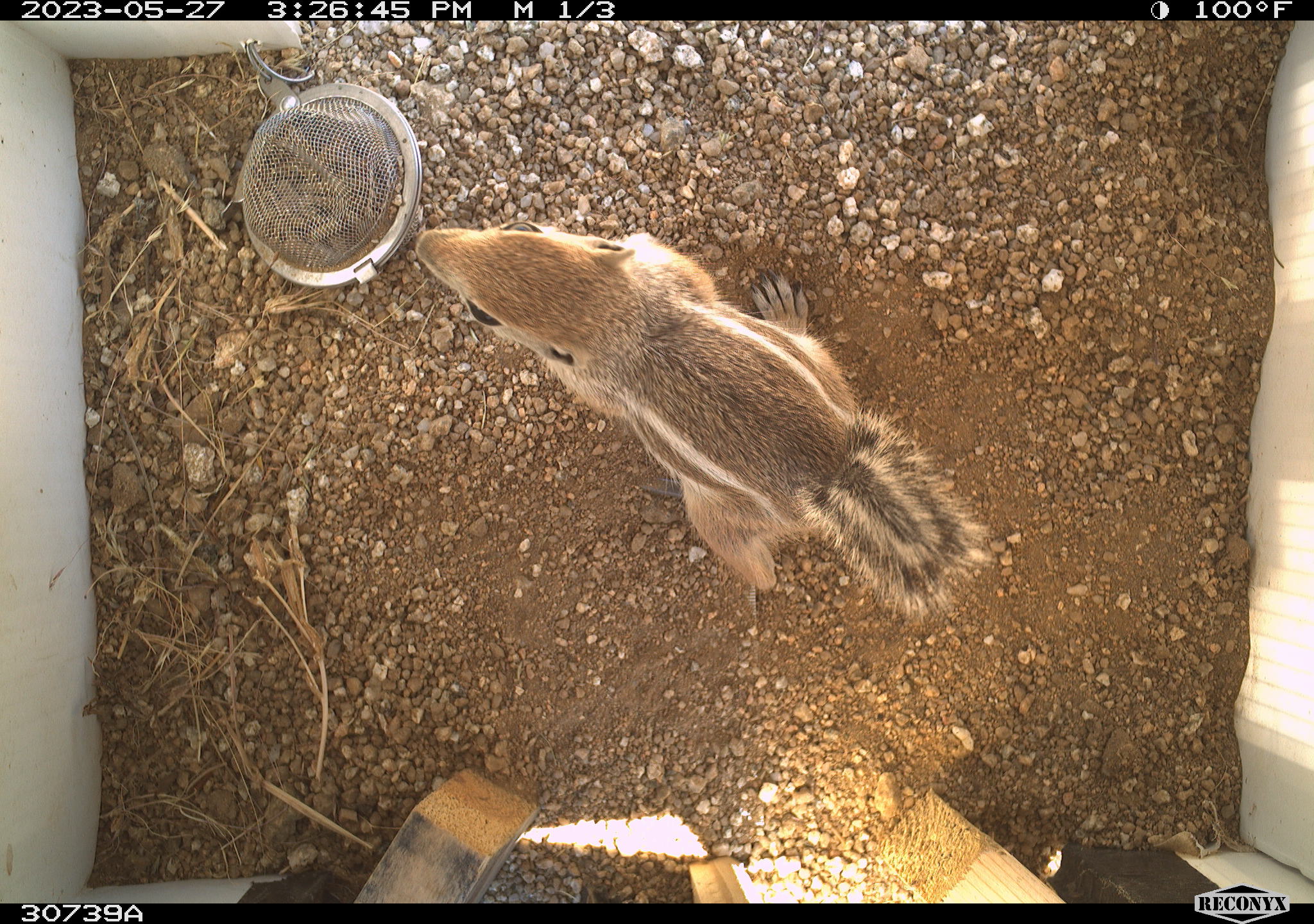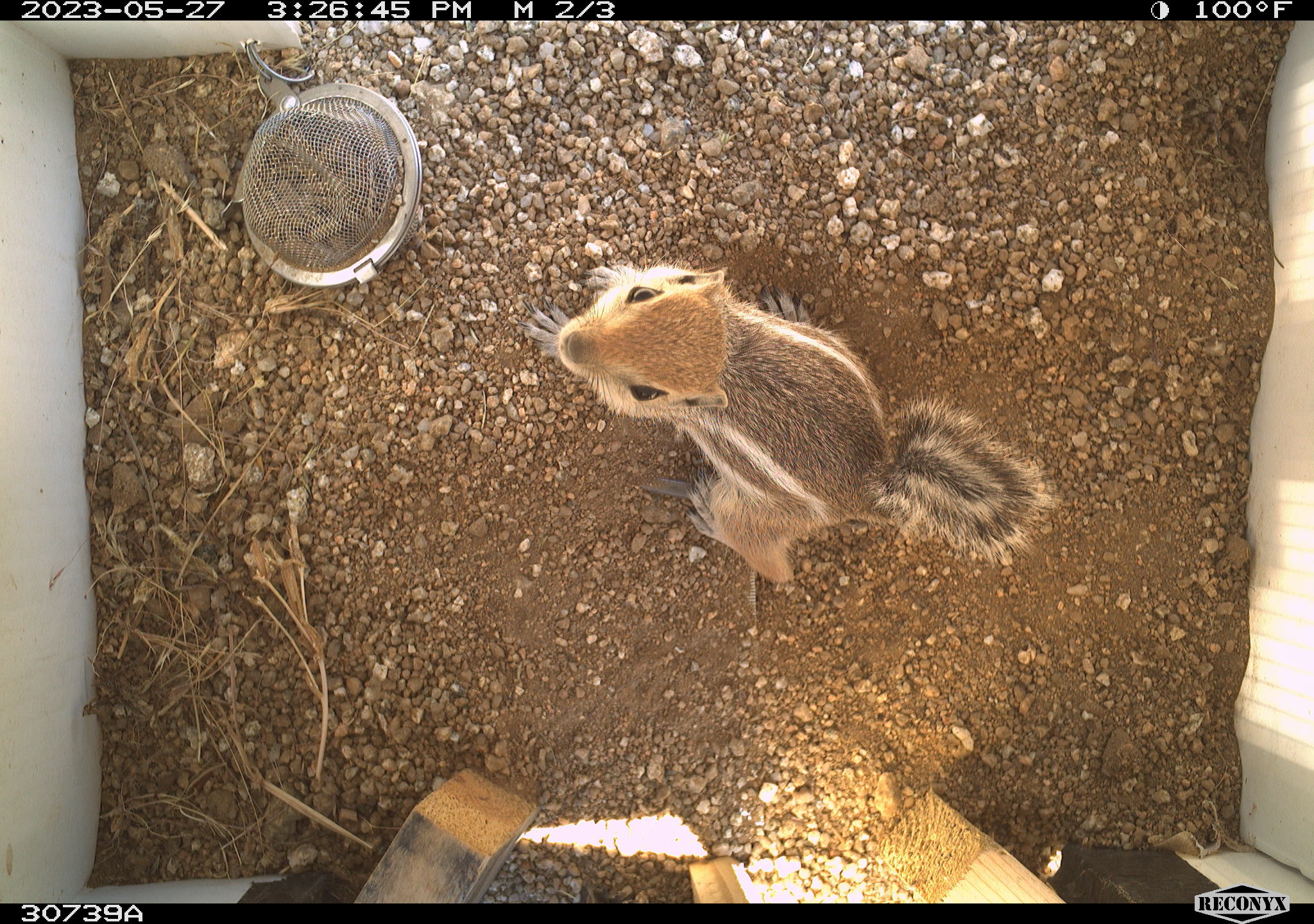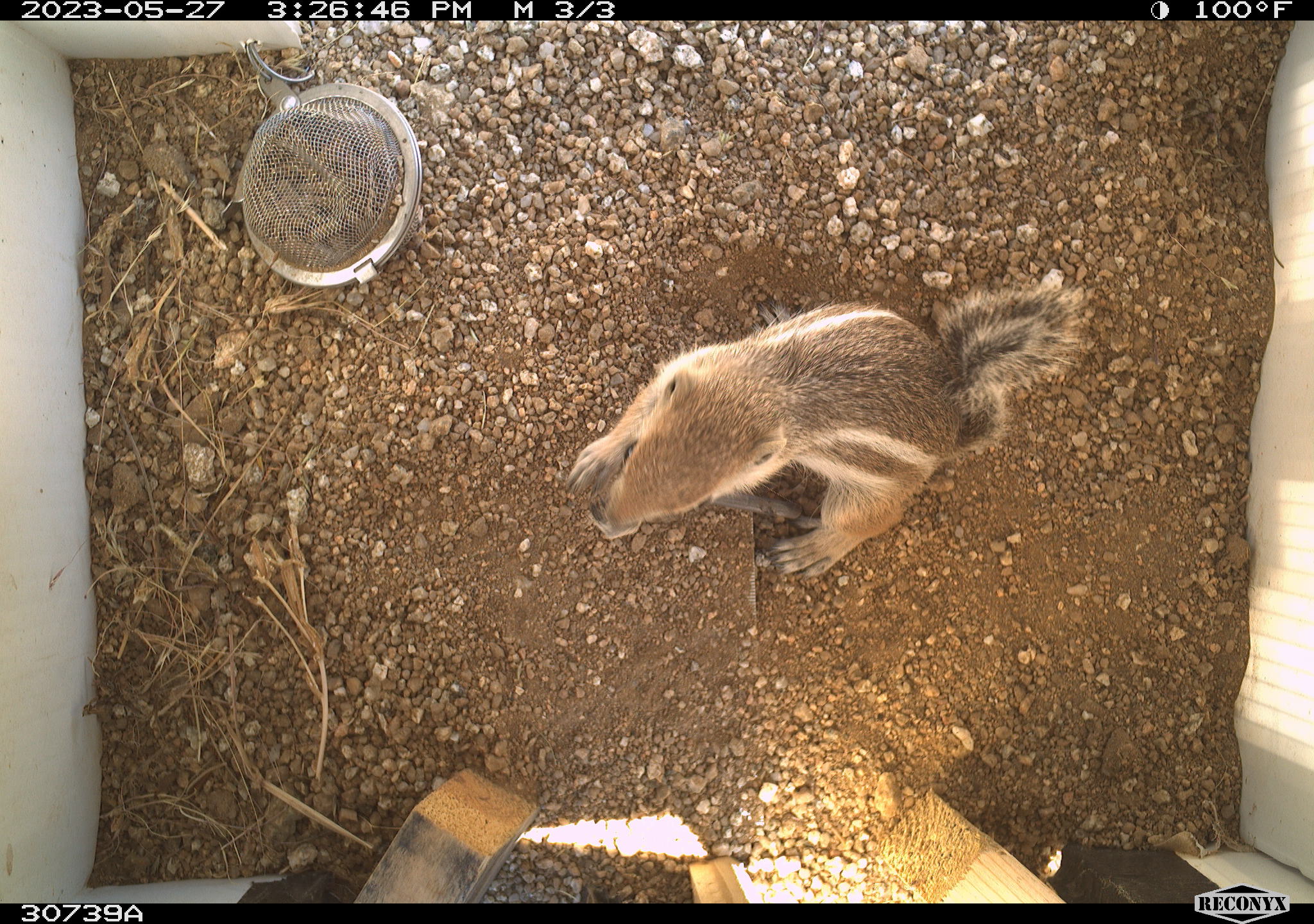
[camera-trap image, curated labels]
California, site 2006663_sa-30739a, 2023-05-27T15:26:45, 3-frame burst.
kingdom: Animalia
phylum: Chordata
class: Mammalia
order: Rodentia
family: Sciuridae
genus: Ammospermophilus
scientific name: Ammospermophilus leucurus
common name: white-tailed antelope squirrel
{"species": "white-tailed antelope squirrel (Ammospermophilus leucurus)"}